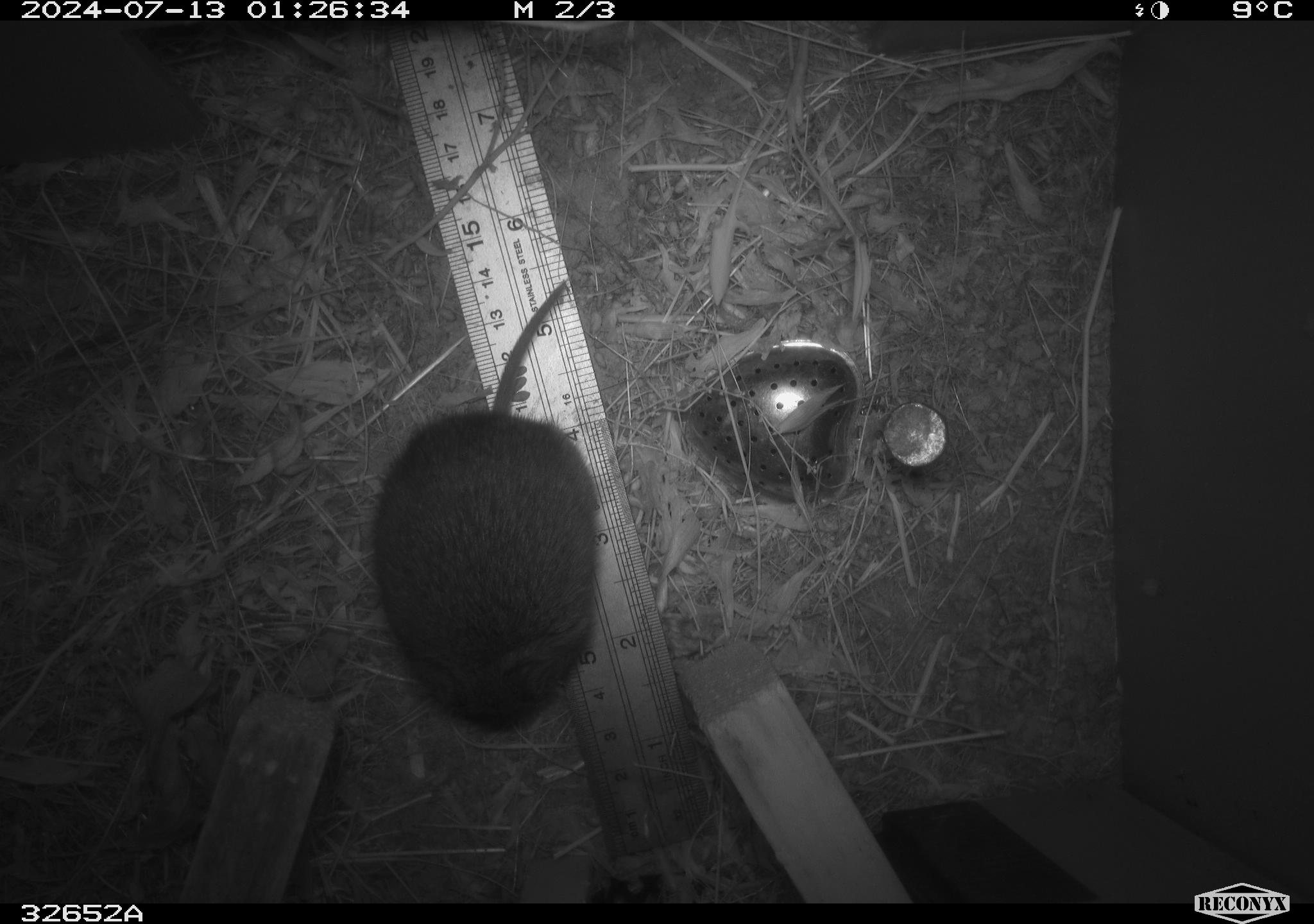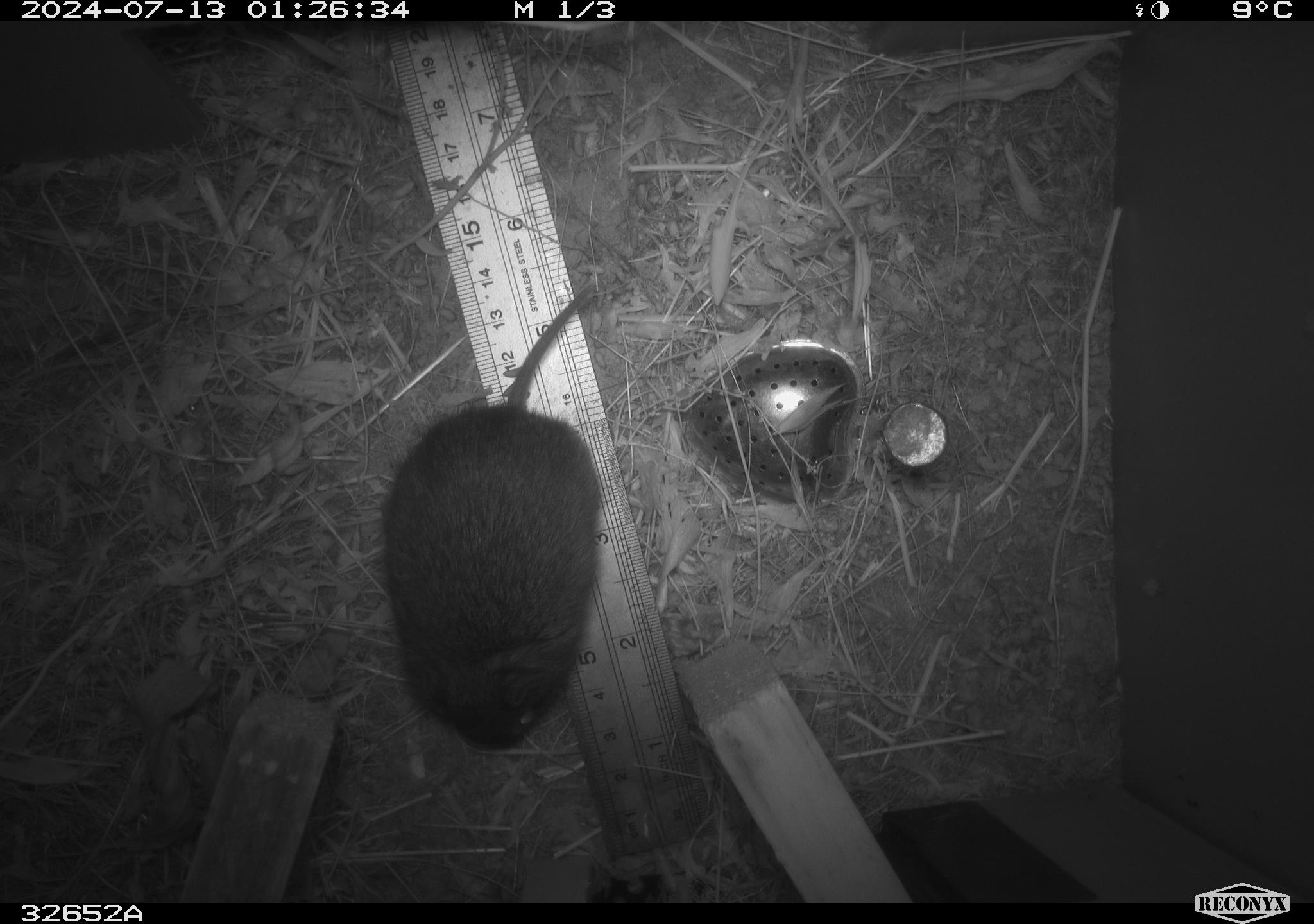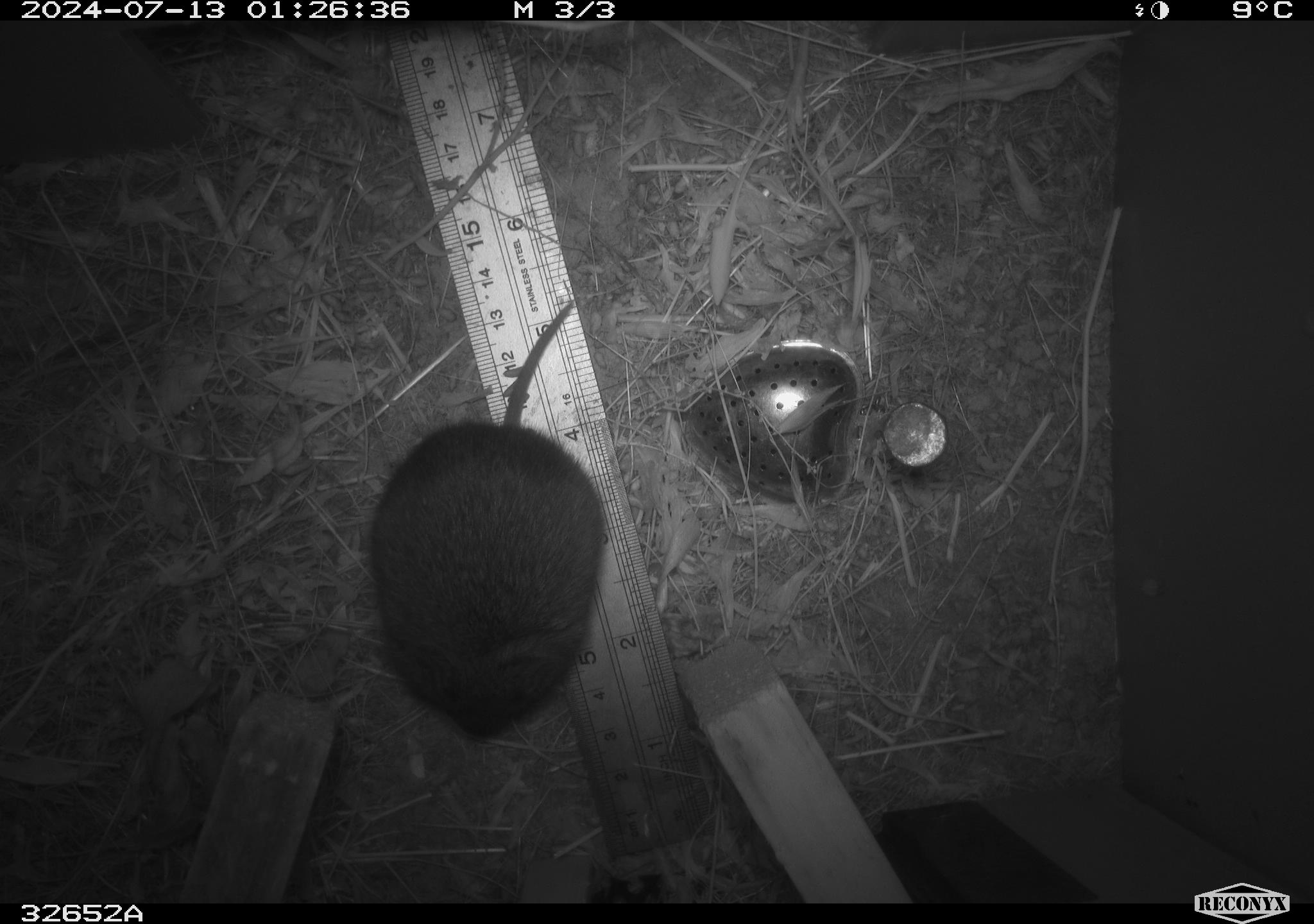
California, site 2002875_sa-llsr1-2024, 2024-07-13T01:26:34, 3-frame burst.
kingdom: Animalia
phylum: Chordata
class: Mammalia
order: Rodentia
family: Cricetidae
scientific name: Arvicolinae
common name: voles, lemmings, and muskrats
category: arvicolinae subfamily